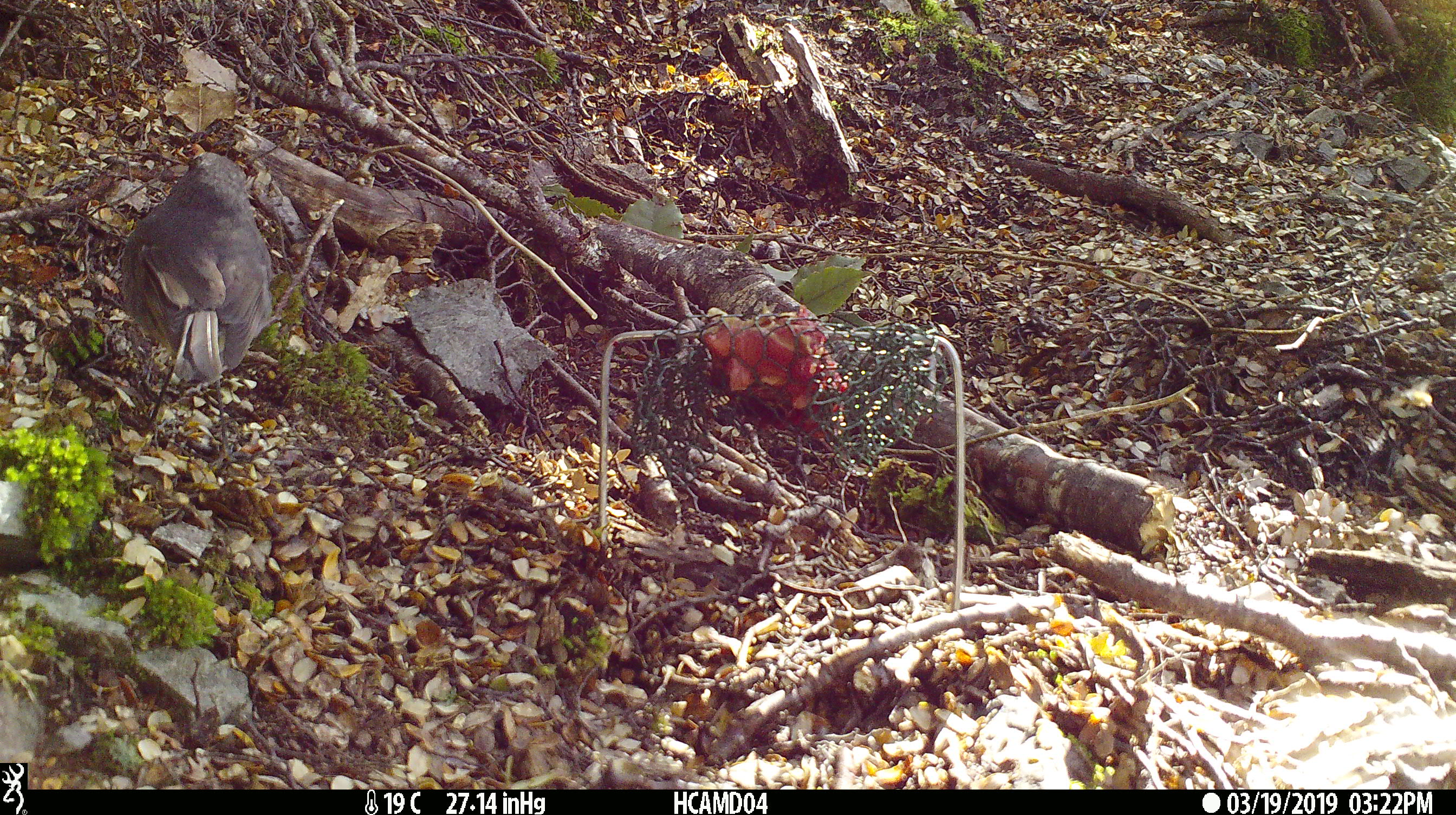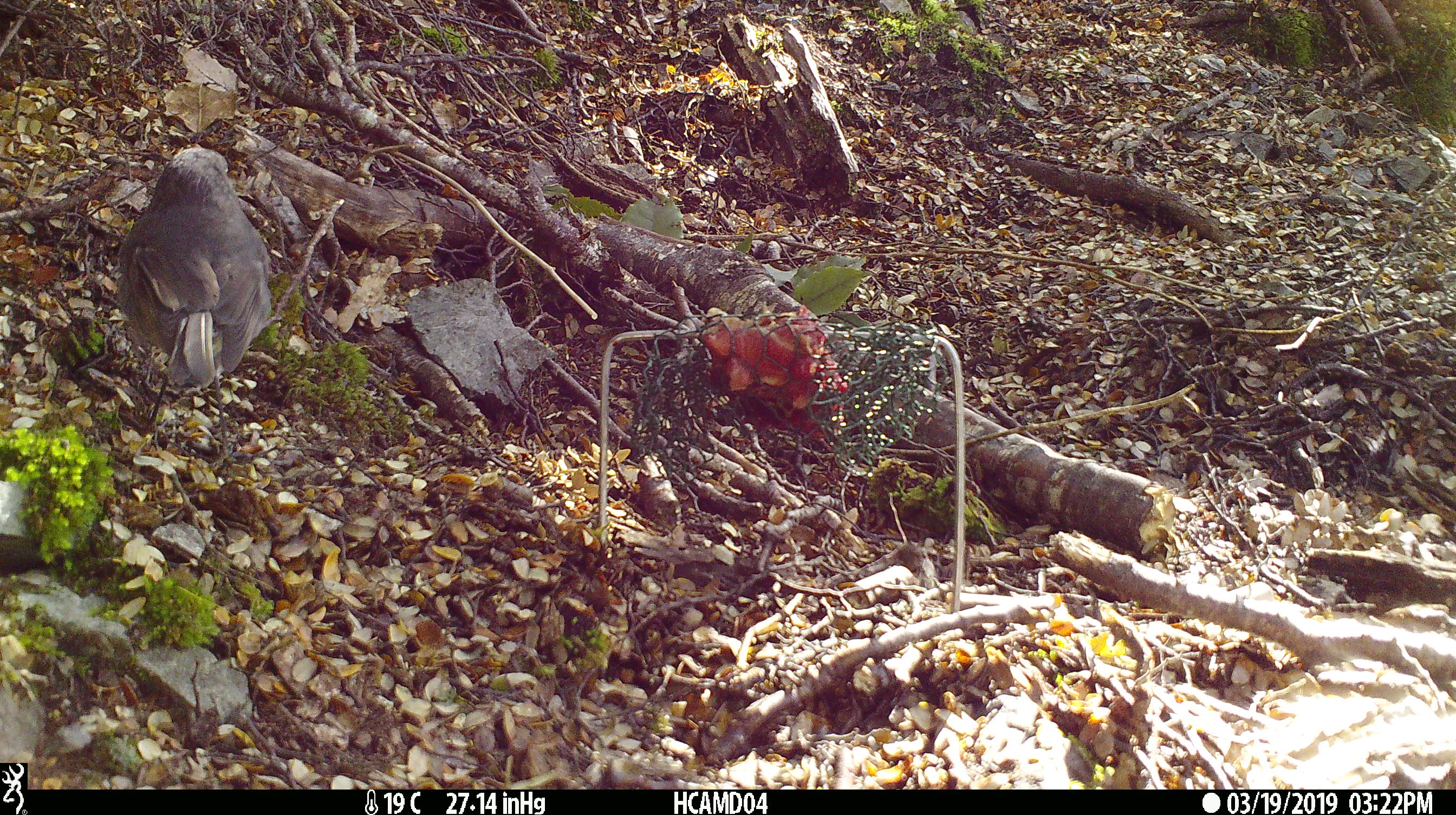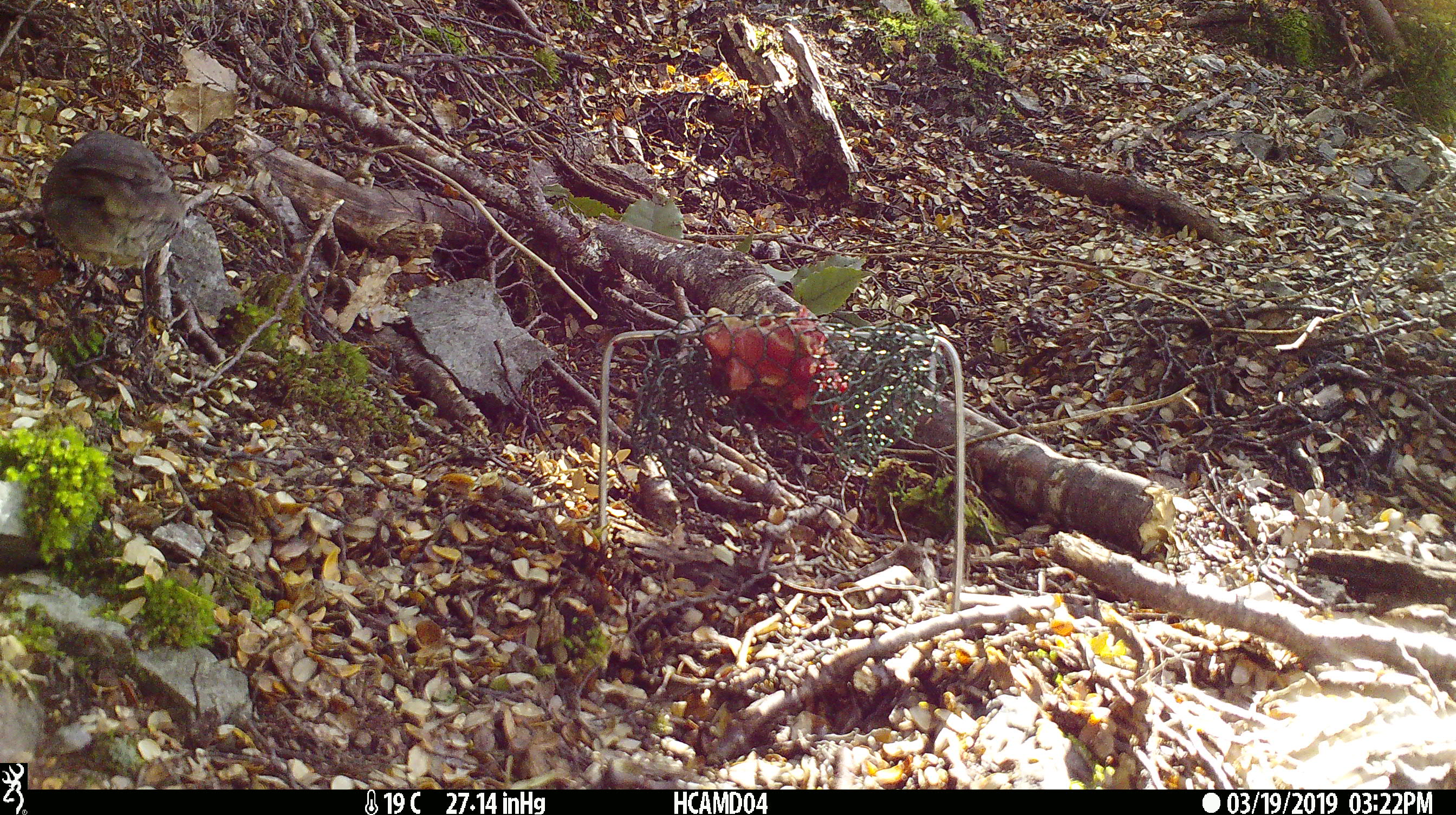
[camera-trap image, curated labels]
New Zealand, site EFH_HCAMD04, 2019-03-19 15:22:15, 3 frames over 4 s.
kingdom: Animalia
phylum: Chordata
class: Aves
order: Passeriformes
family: Petroicidae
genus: Petroica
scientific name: Petroica australis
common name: new zealand robin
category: robin